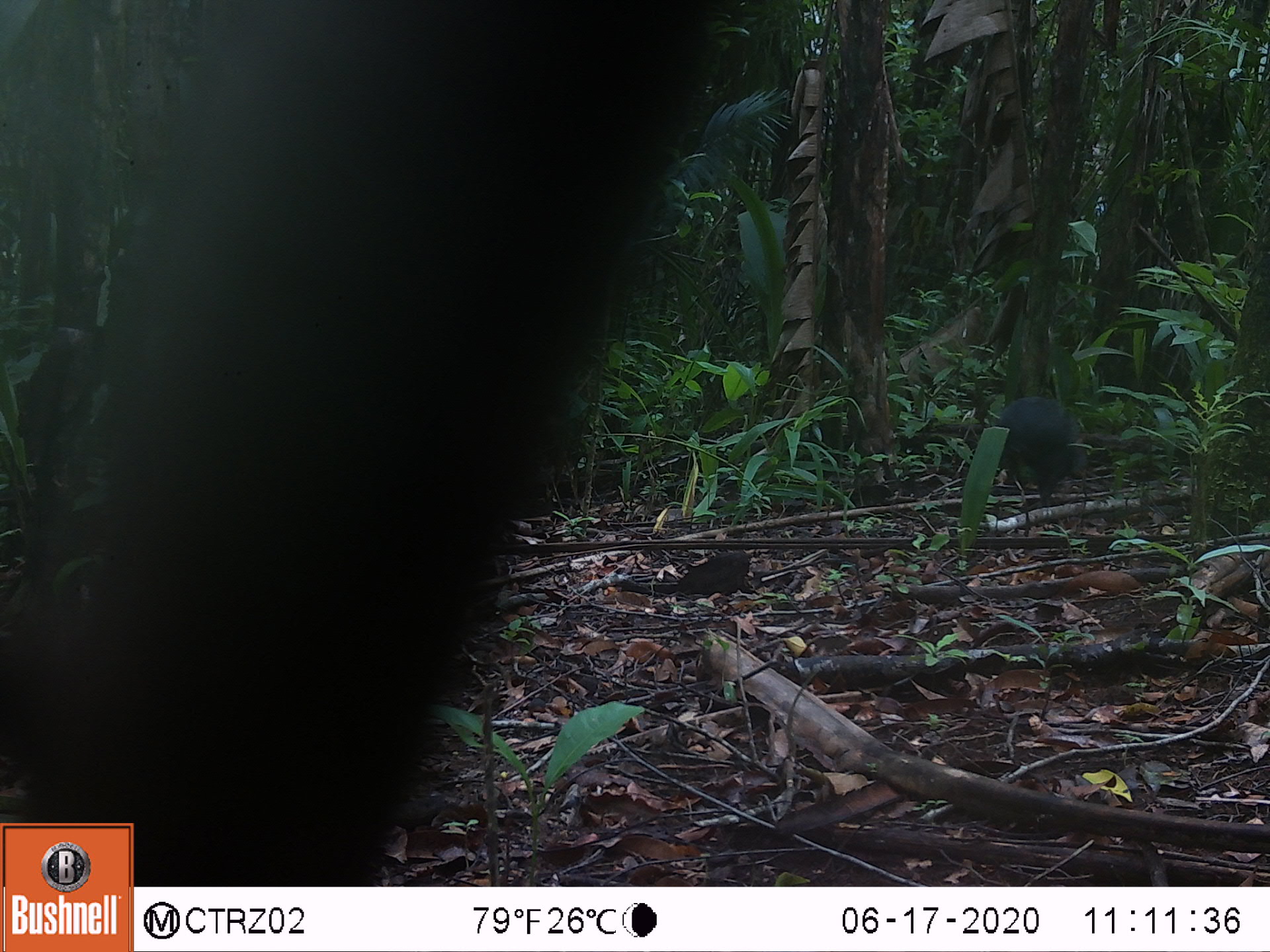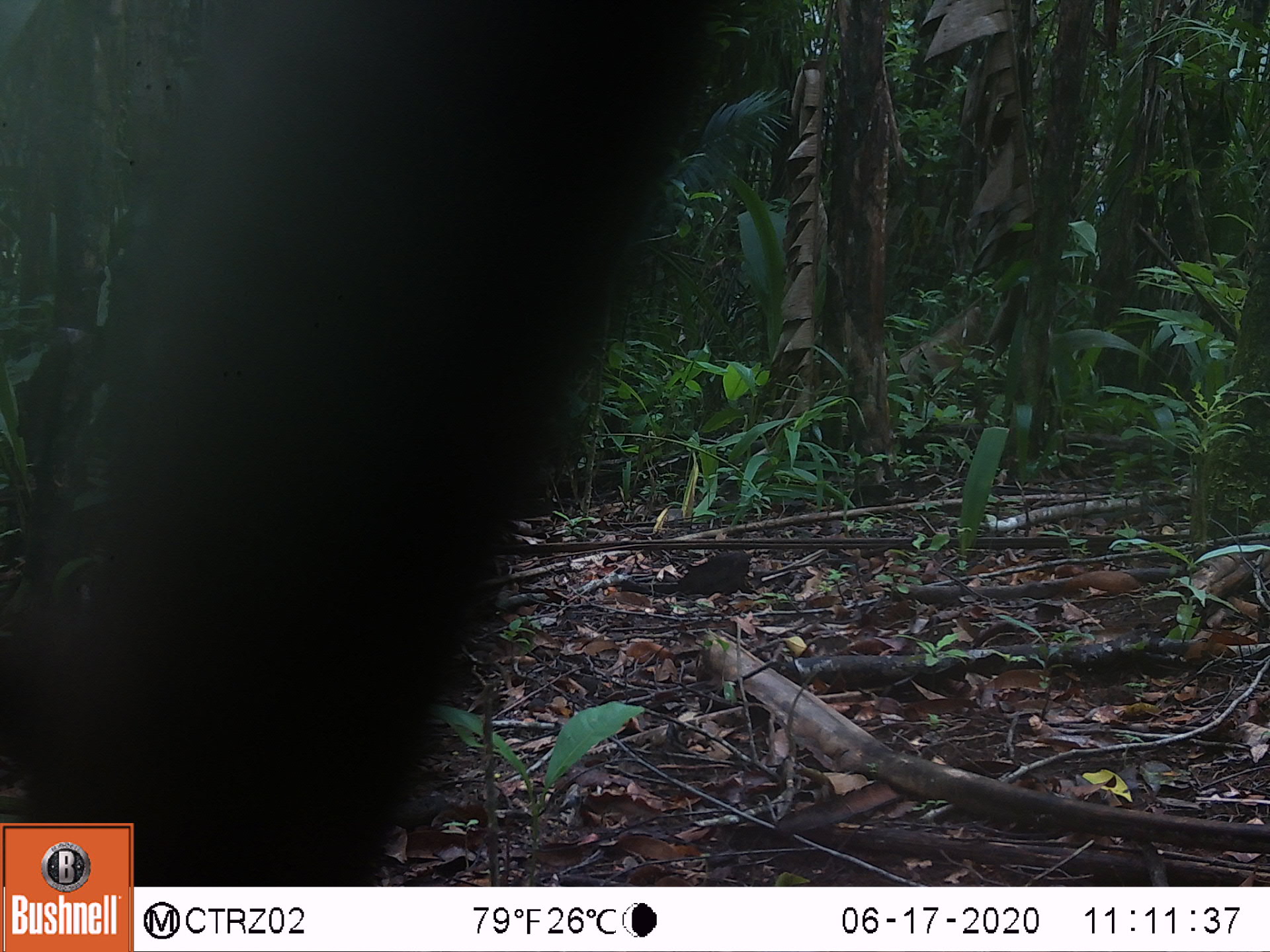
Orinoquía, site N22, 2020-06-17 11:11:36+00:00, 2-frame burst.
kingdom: Animalia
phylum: Chordata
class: Mammalia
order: Rodentia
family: Dasyproctidae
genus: Dasyprocta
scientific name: Dasyprocta fuliginosa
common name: black agouti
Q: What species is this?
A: Black agouti (Dasyprocta fuliginosa).